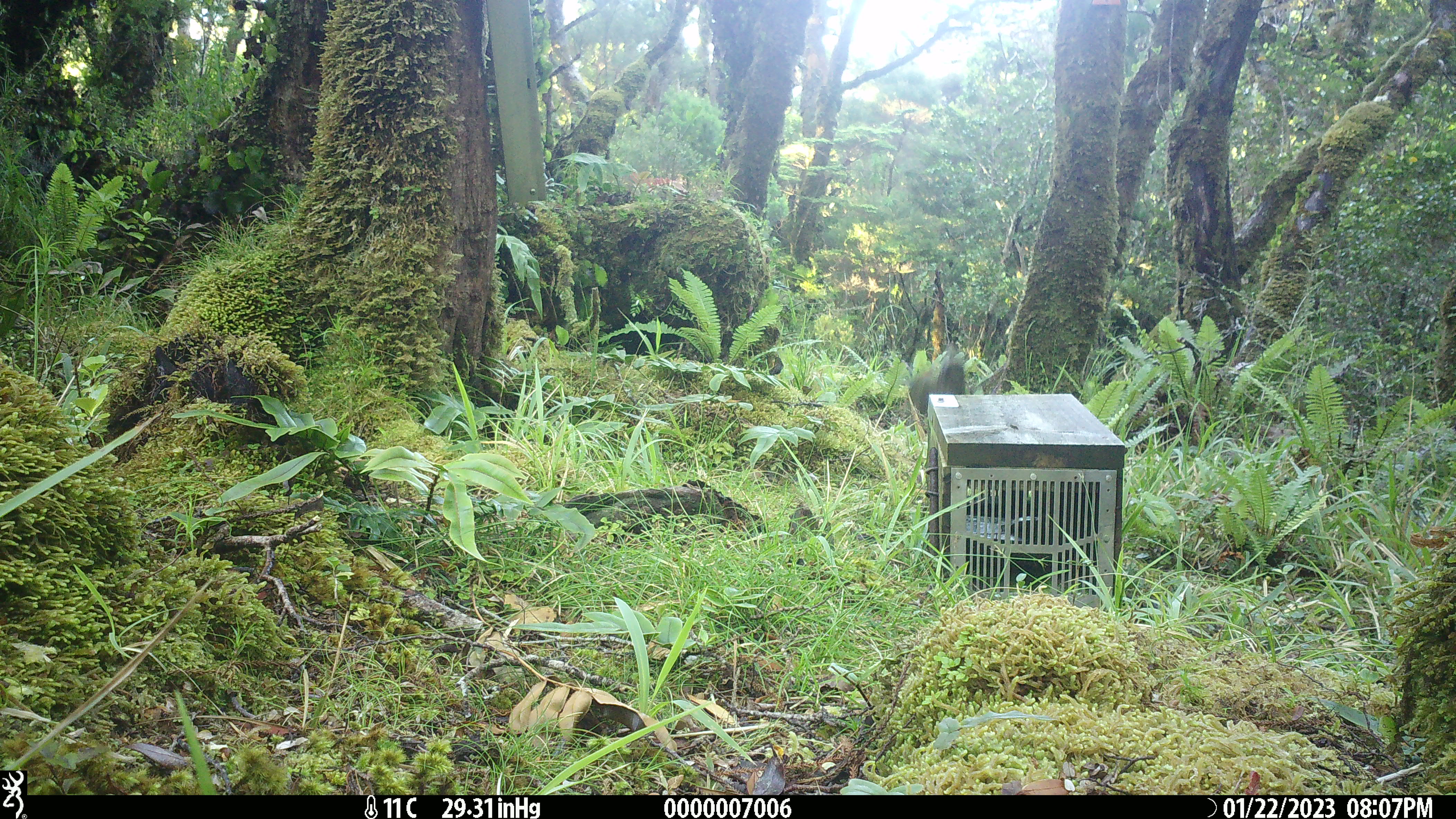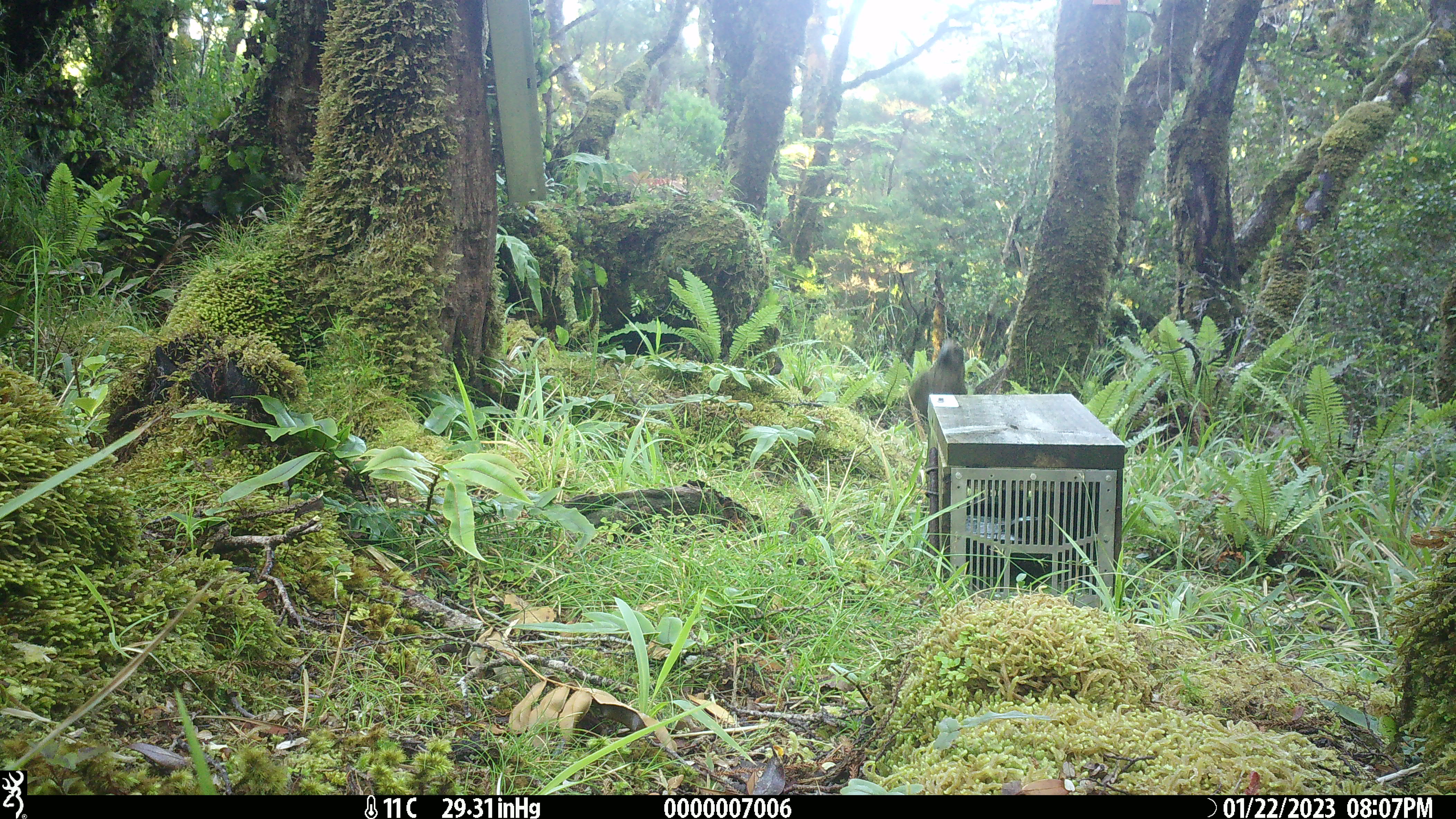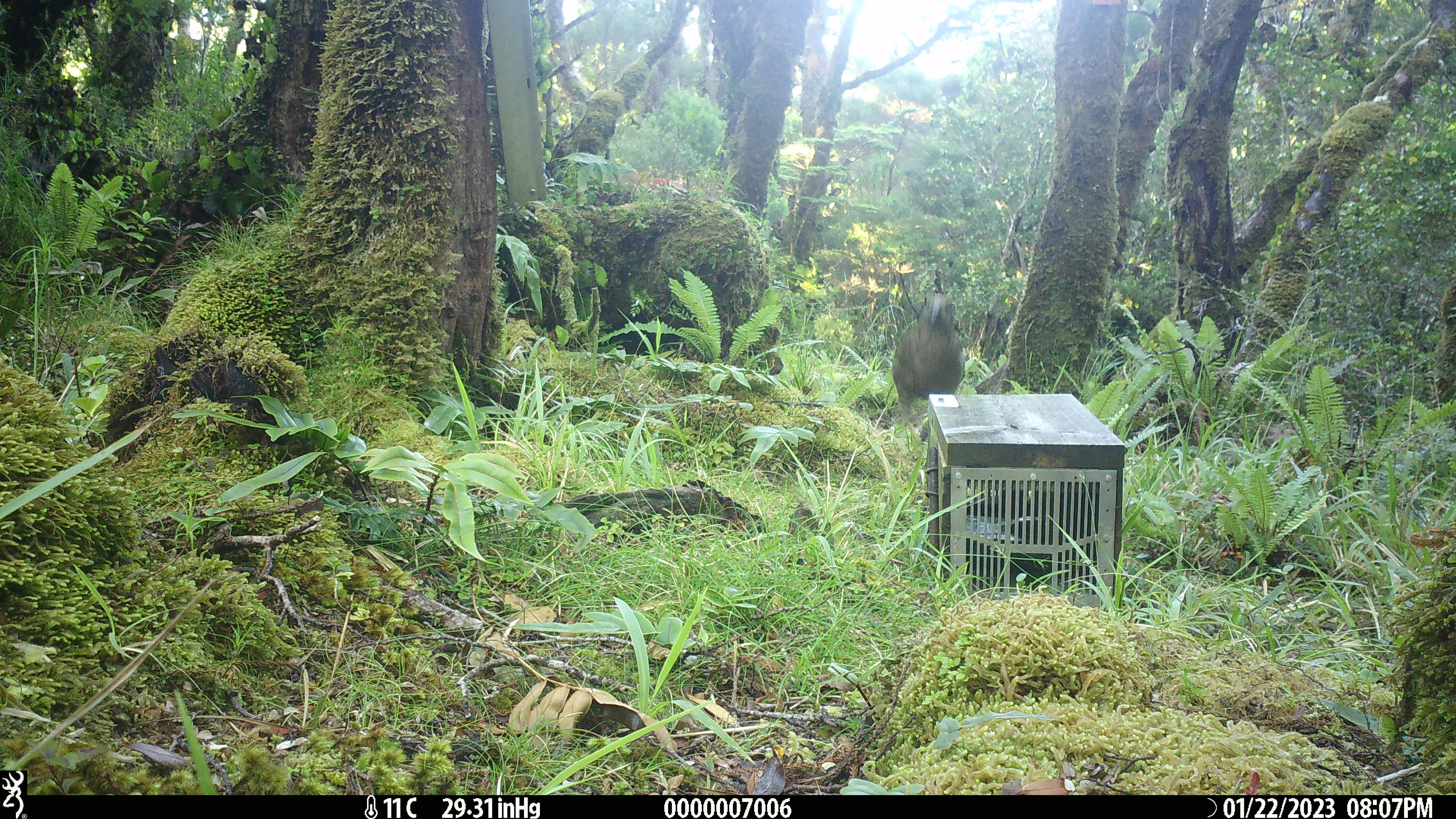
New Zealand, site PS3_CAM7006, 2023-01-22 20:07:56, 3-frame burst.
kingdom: Animalia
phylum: Chordata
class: Aves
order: Psittaciformes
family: Strigopidae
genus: Nestor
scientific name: Nestor notabilis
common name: kea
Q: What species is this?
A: Kea (Nestor notabilis).